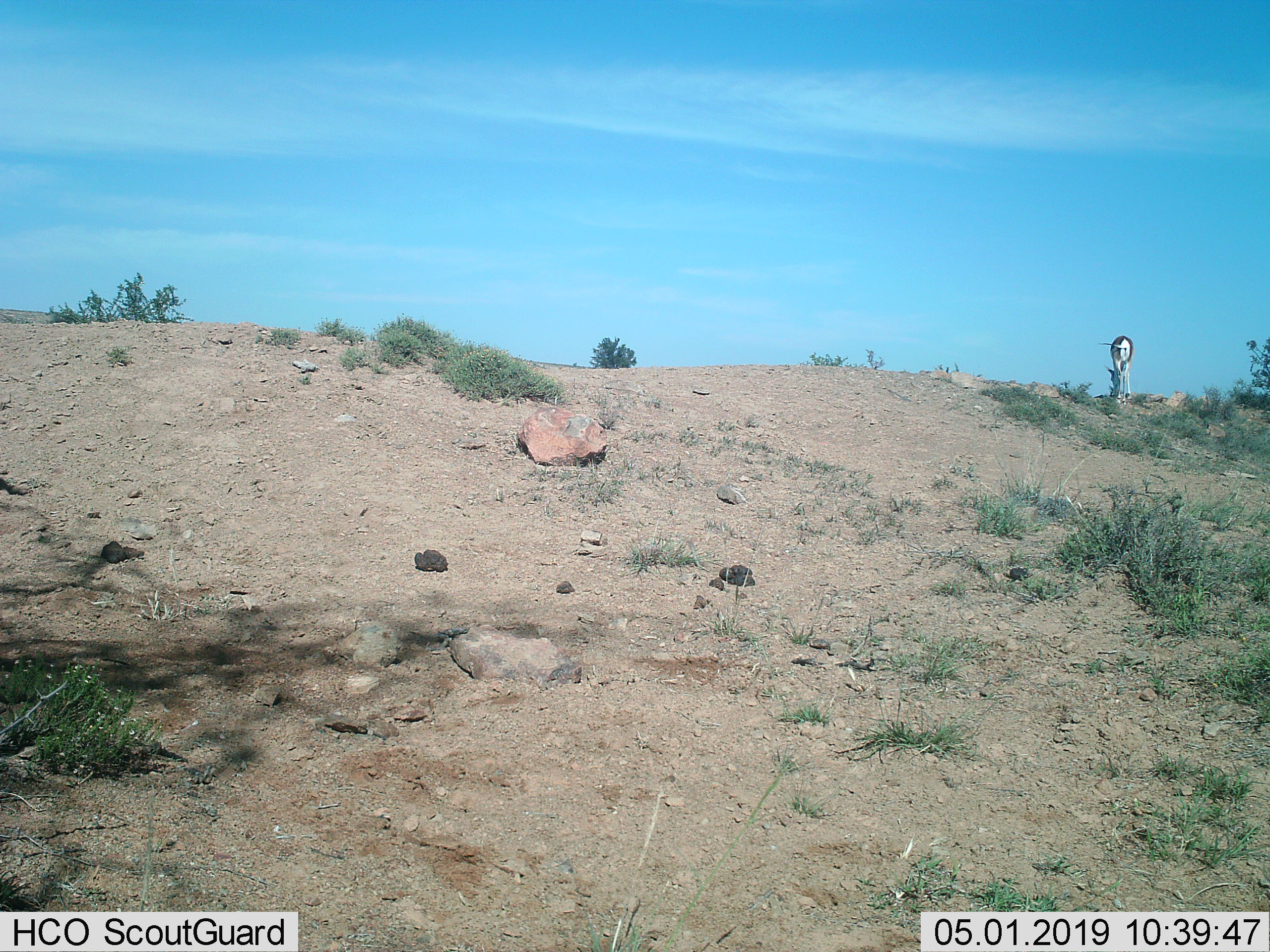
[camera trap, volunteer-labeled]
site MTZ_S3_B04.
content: unidentified animal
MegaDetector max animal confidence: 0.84